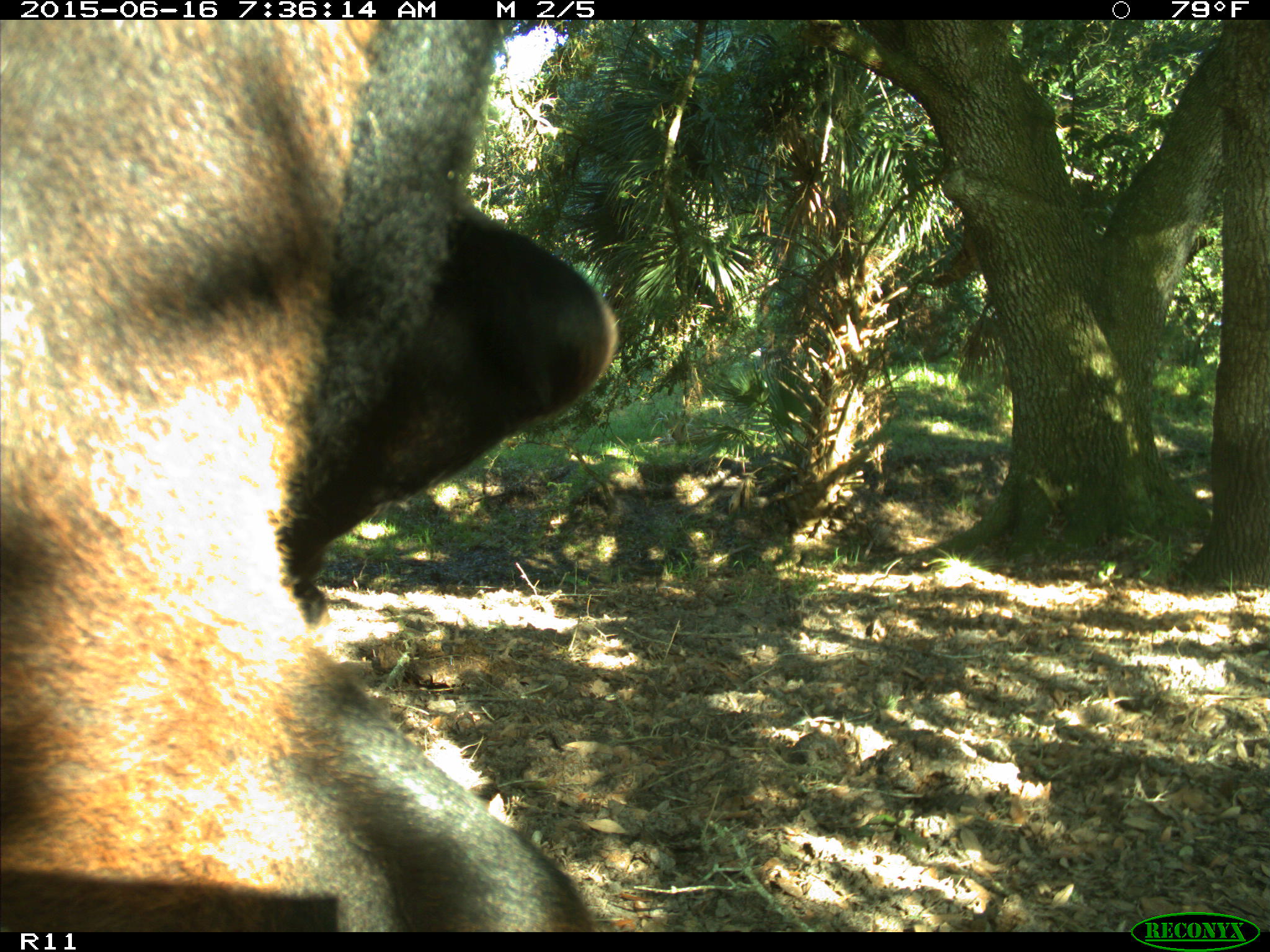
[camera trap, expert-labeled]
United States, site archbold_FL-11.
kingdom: Animalia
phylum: Chordata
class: Mammalia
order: Artiodactyla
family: Bovidae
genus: Bos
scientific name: Bos taurus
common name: domestic cow